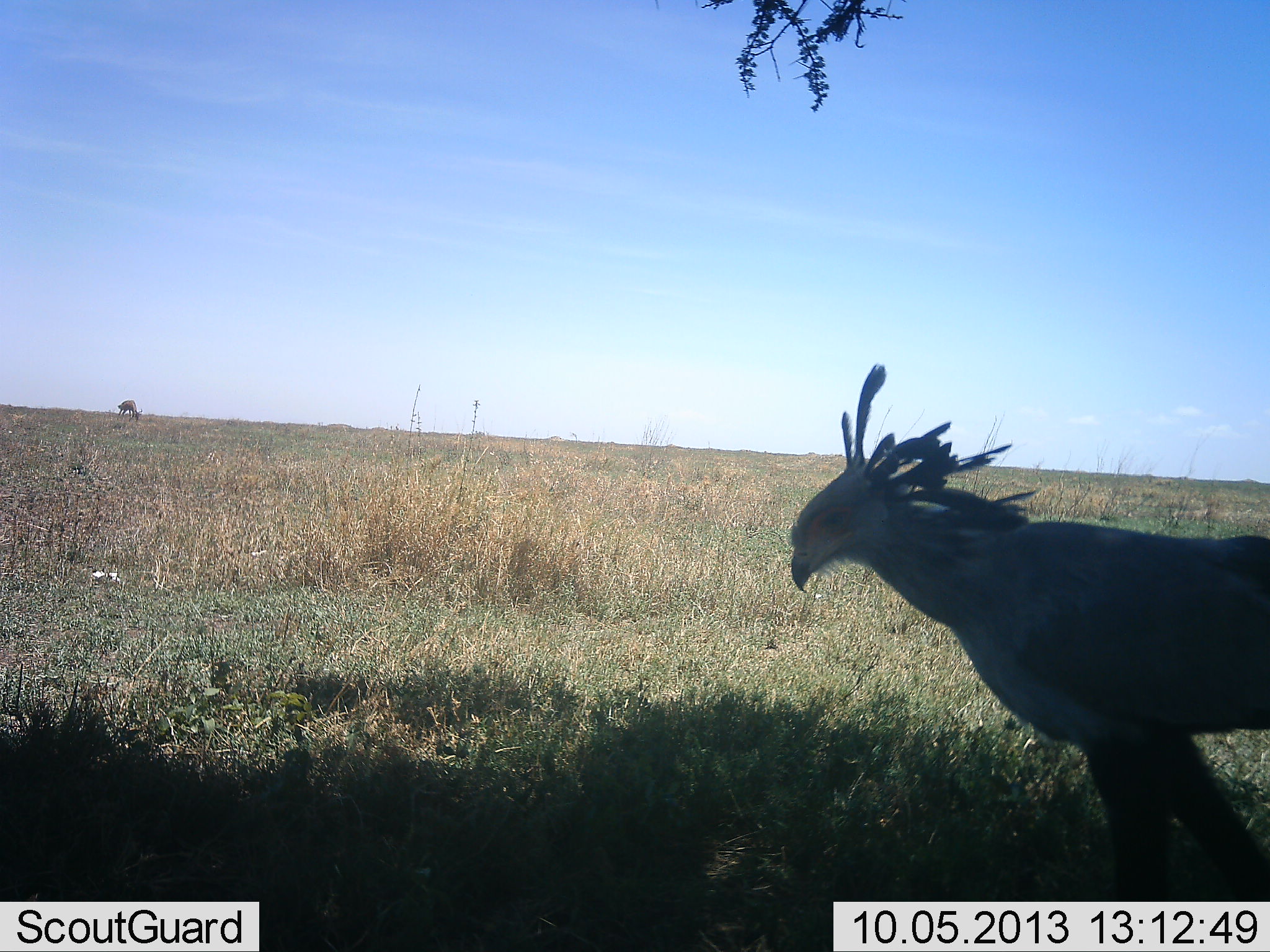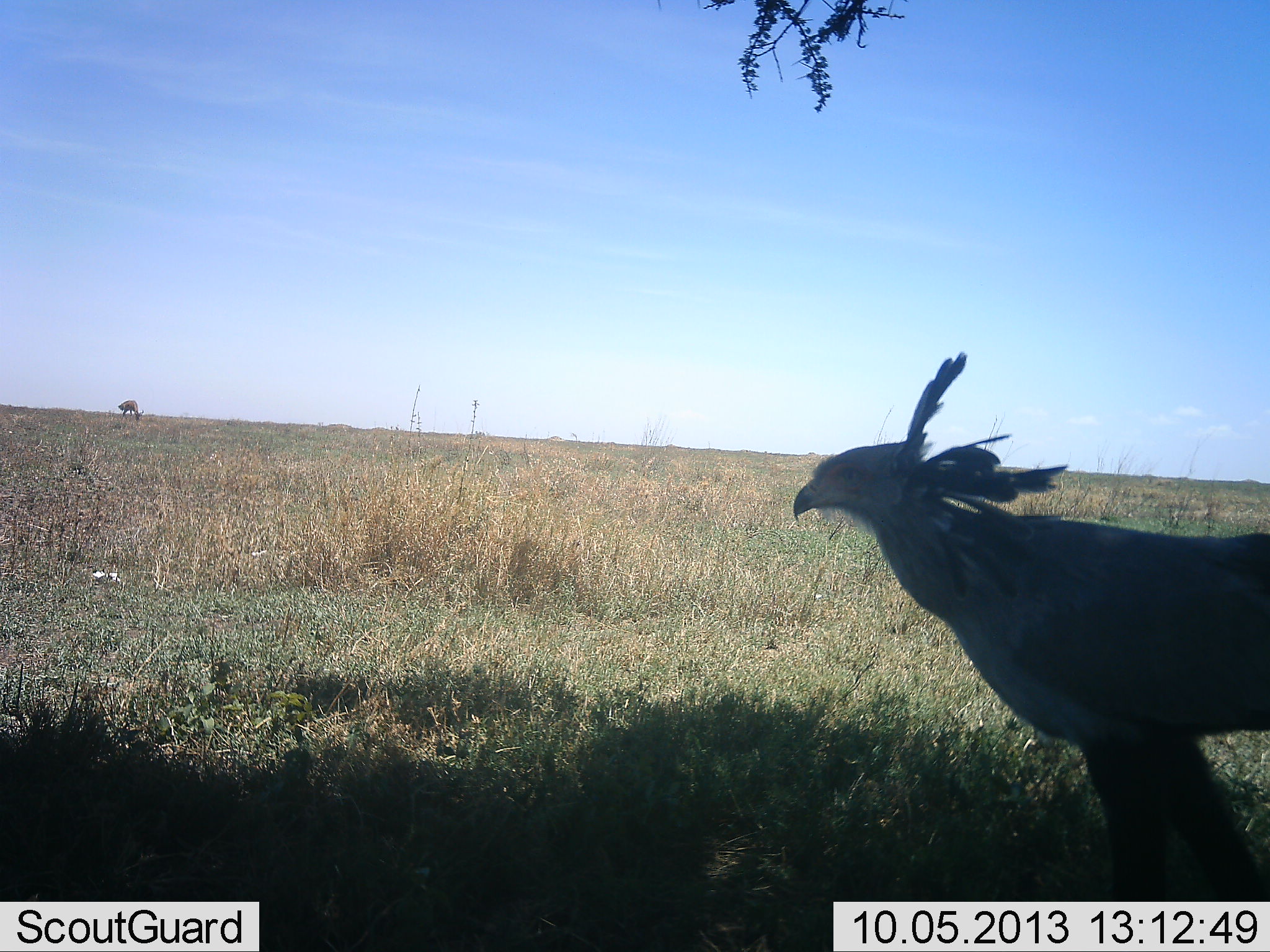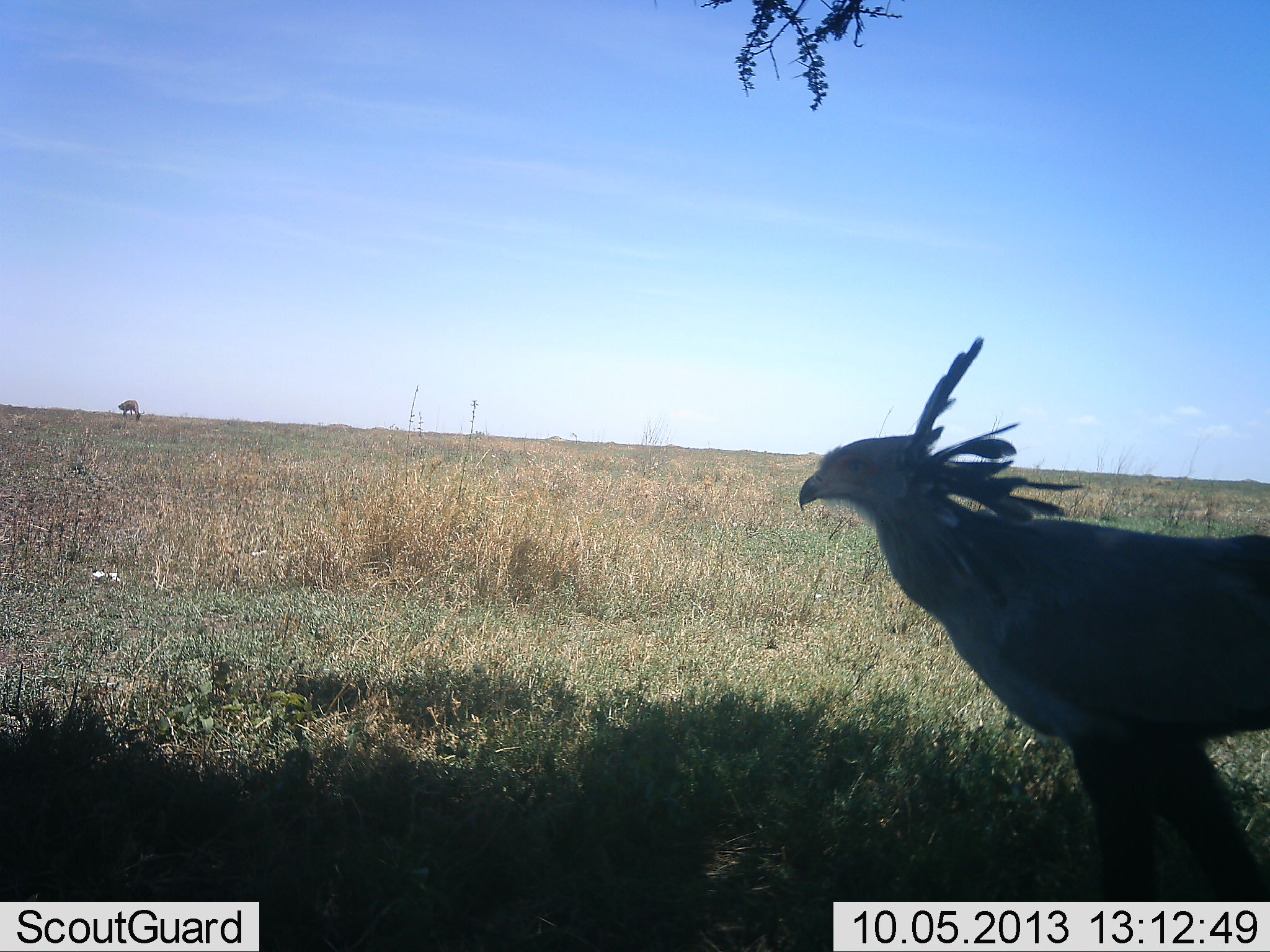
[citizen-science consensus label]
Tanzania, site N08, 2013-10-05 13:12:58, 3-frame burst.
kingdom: Animalia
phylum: Chordata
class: Aves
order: Accipitriformes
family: Sagittariidae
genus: Sagittarius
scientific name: Sagittarius serpentarius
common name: secretary bird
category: secretarybird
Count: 1.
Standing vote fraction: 91%.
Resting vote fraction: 6%.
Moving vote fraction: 6%.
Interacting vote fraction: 0%.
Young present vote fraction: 0%.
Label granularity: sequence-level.